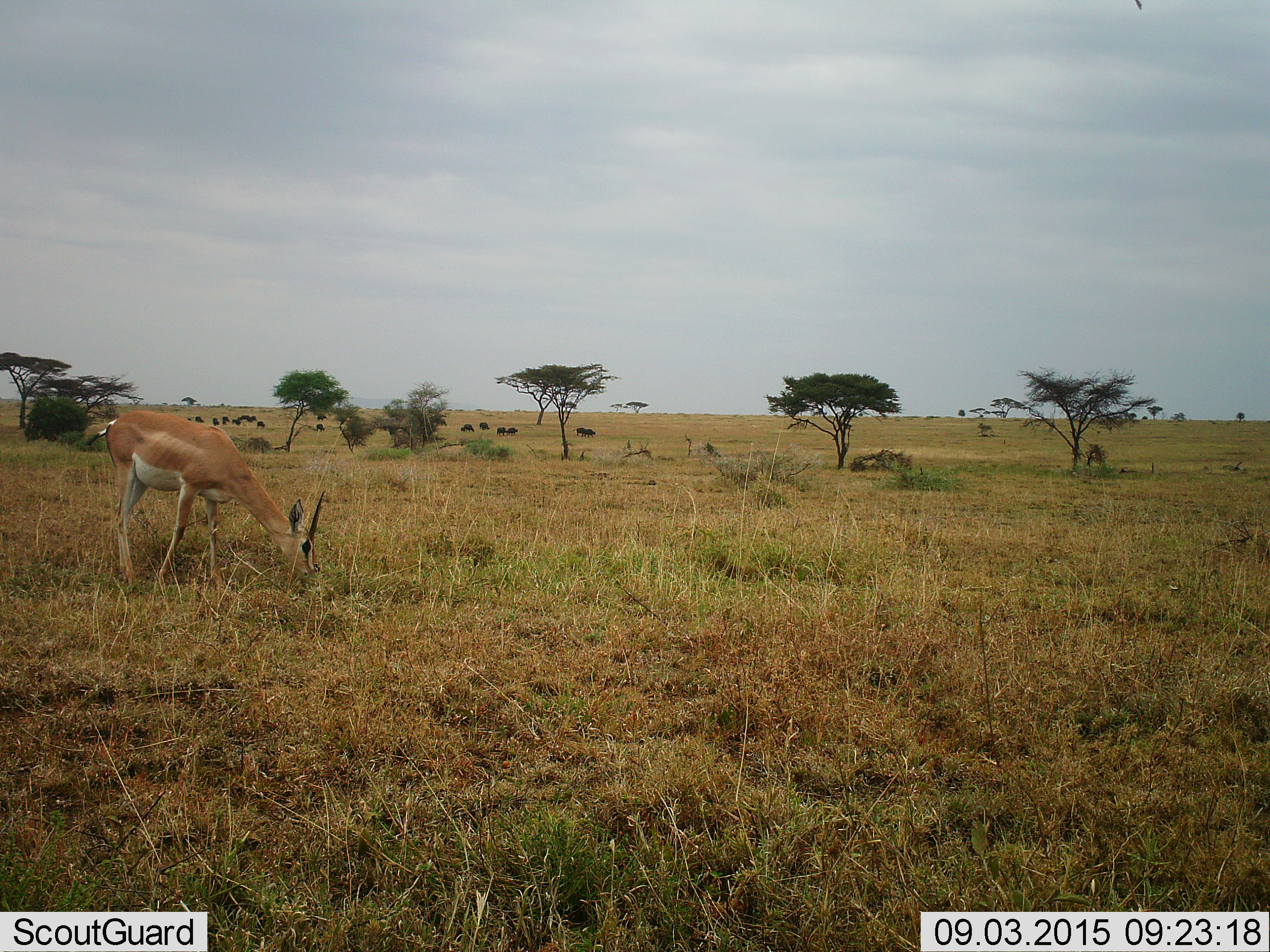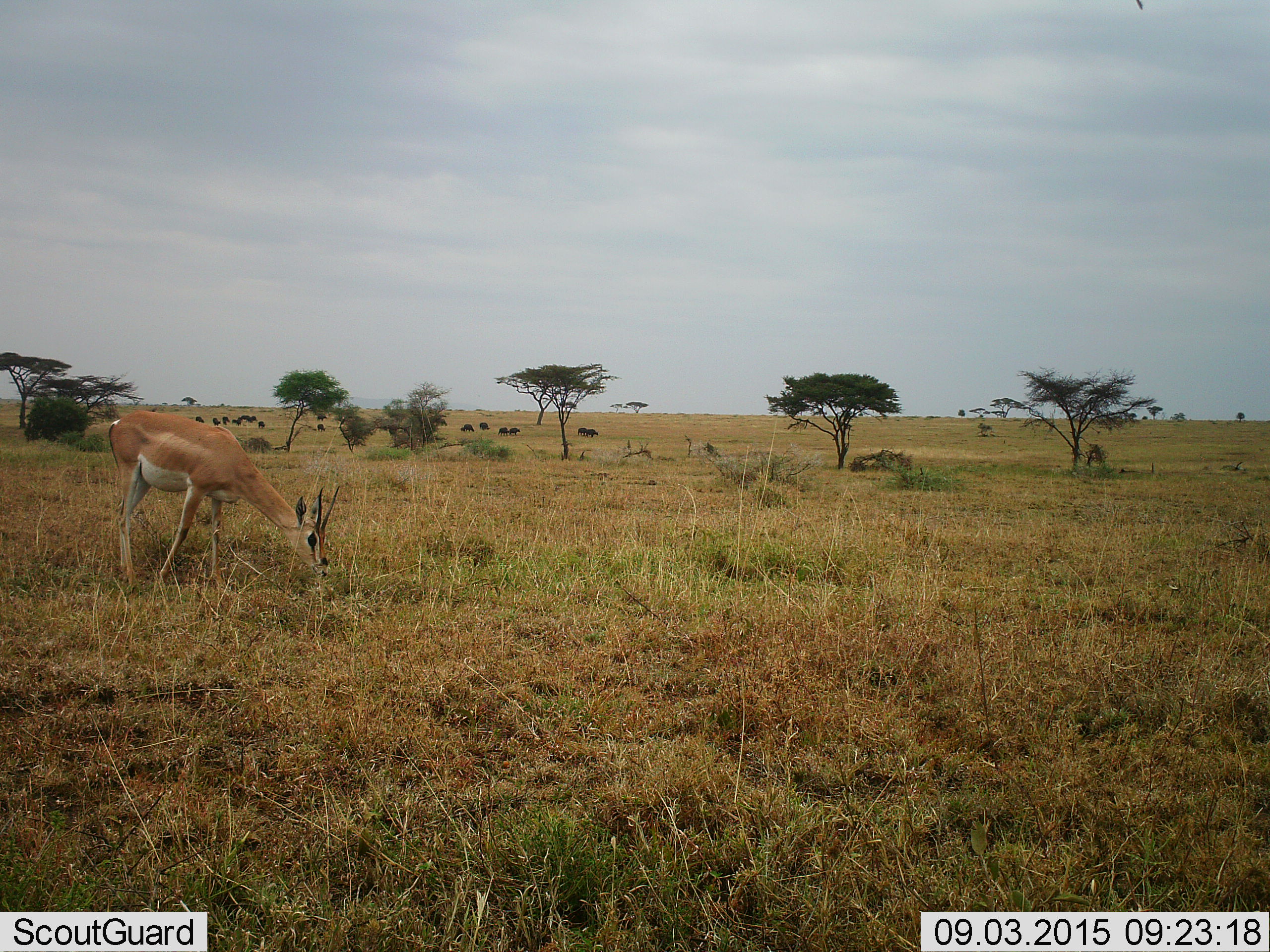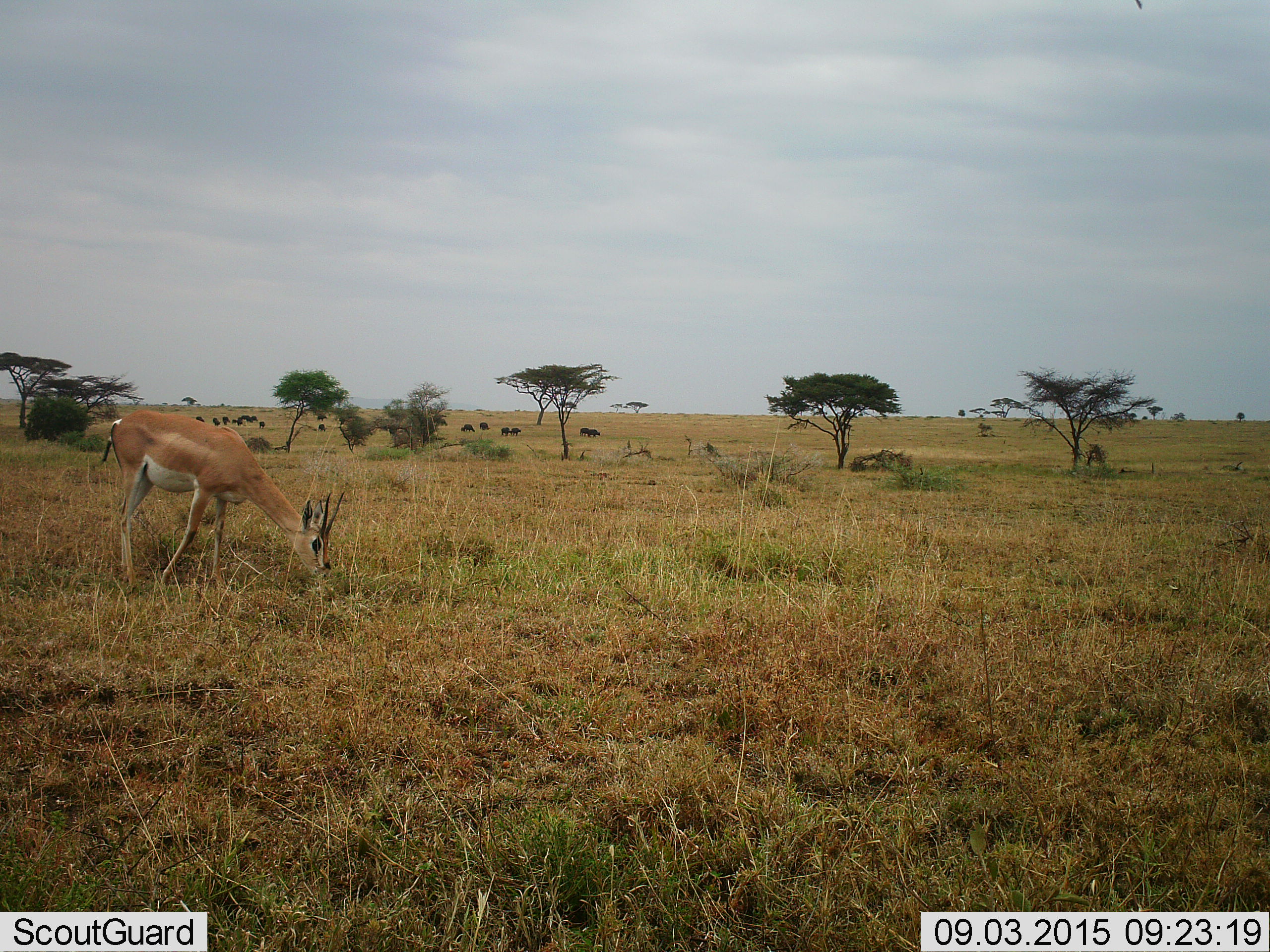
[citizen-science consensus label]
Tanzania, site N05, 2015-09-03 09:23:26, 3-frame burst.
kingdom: Animalia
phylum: Chordata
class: Mammalia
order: Artiodactyla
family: Bovidae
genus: Syncerus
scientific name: Syncerus caffer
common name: cape buffalo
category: buffalo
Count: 11-50.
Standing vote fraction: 33%.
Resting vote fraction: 0%.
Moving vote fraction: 67%.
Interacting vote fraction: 0%.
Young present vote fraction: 0%.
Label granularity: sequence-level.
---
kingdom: Animalia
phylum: Chordata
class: Mammalia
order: Artiodactyla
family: Bovidae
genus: Nanger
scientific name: Nanger granti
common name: grant's gazelle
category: gazellegrants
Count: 1.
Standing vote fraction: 17%.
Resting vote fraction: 0%.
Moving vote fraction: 0%.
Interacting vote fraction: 0%.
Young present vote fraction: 0%.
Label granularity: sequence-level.